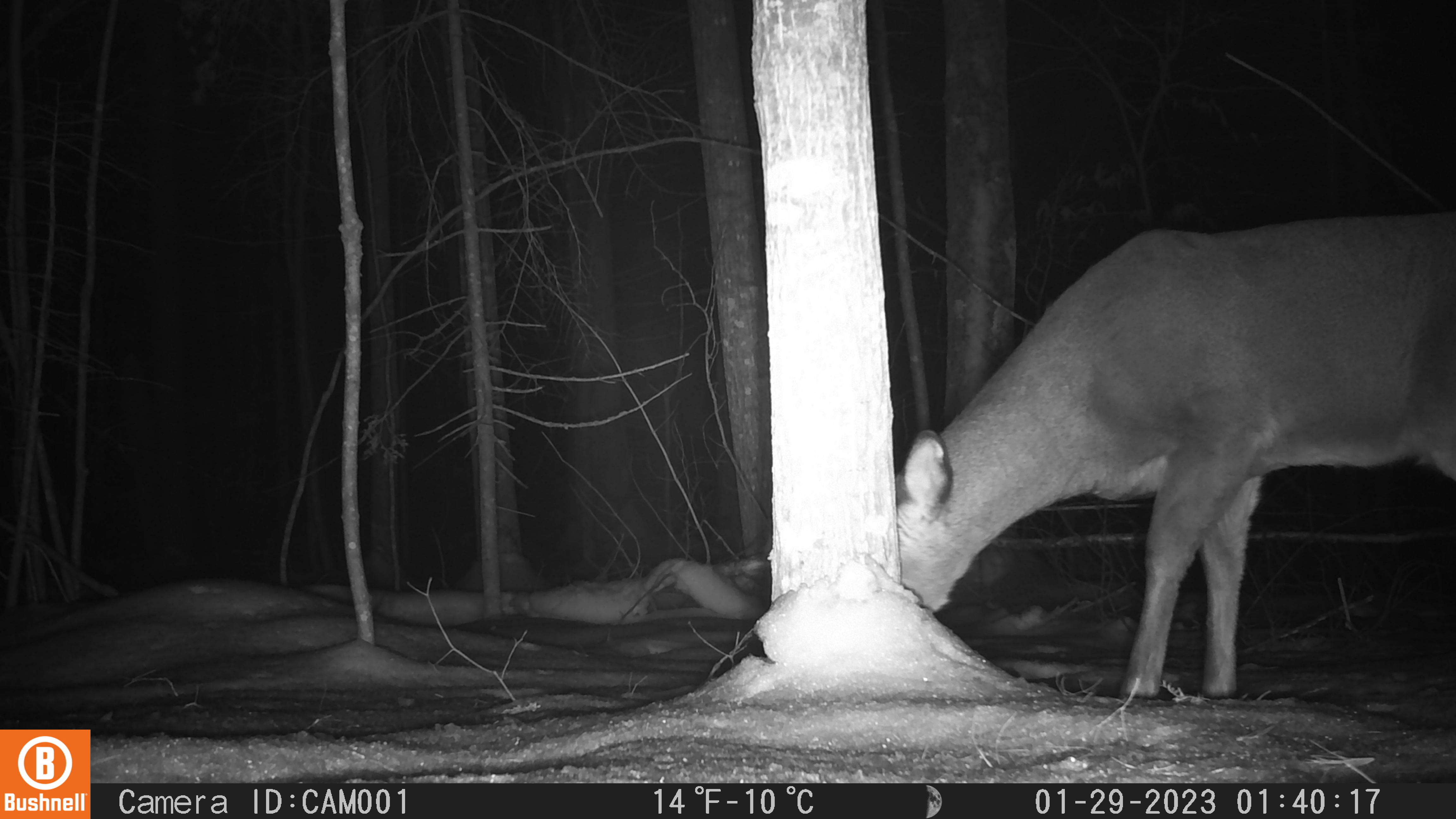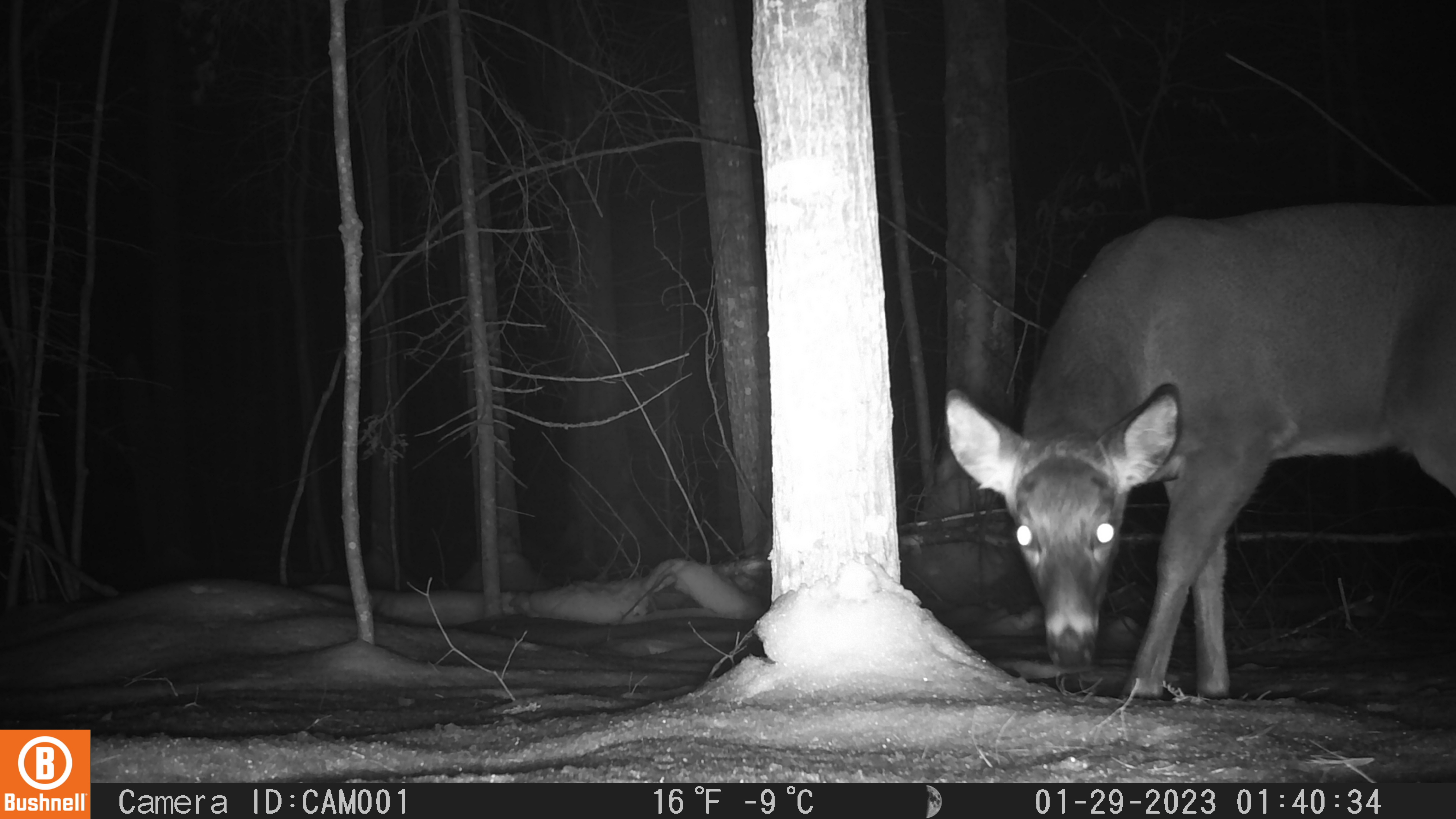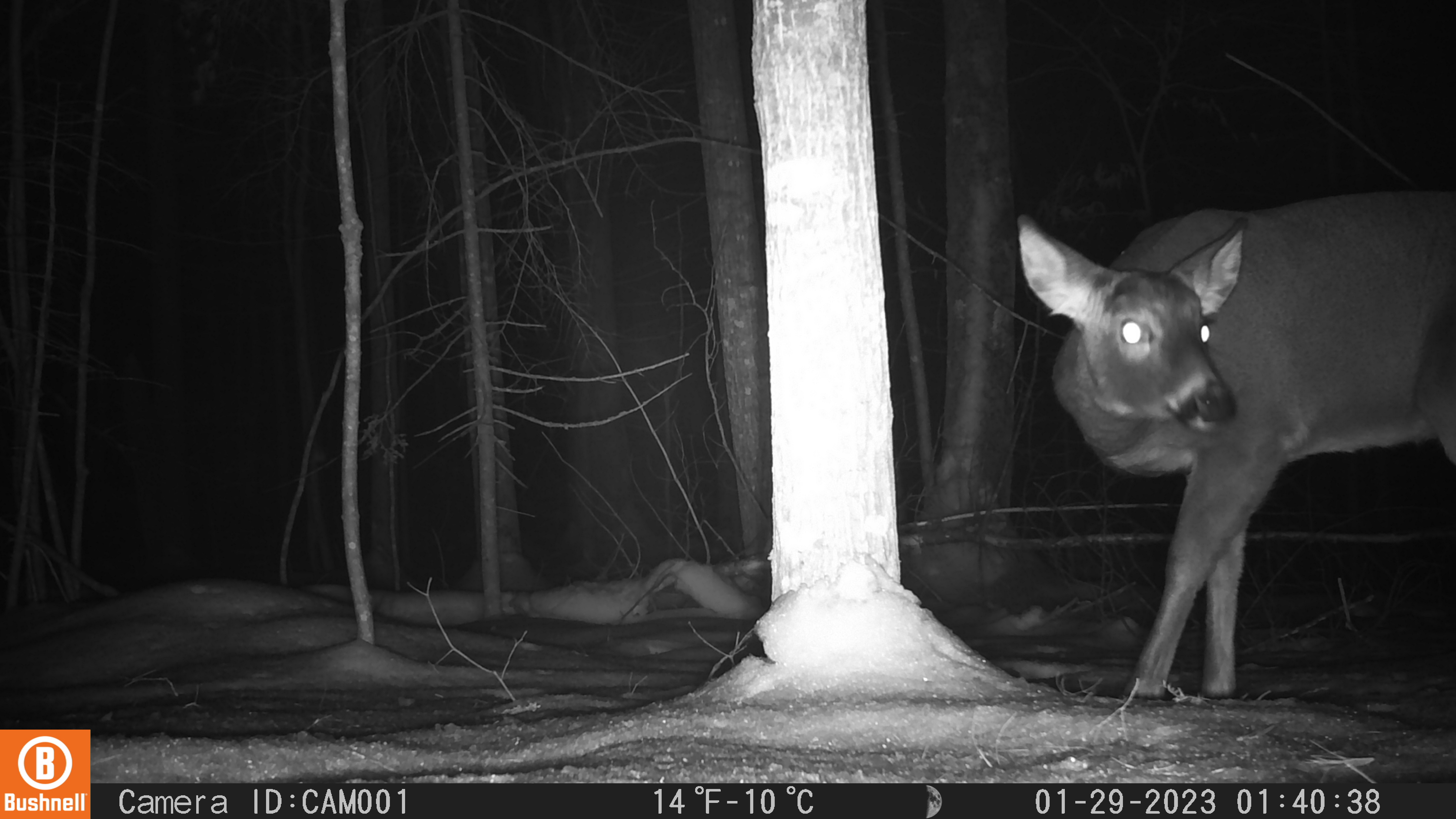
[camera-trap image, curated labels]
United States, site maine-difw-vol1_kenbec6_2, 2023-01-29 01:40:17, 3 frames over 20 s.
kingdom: Animalia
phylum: Chordata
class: Mammalia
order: Artiodactyla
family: Cervidae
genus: Odocoileus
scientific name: Odocoileus virginianus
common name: white-tailed deer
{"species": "white-tailed deer (Odocoileus virginianus)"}